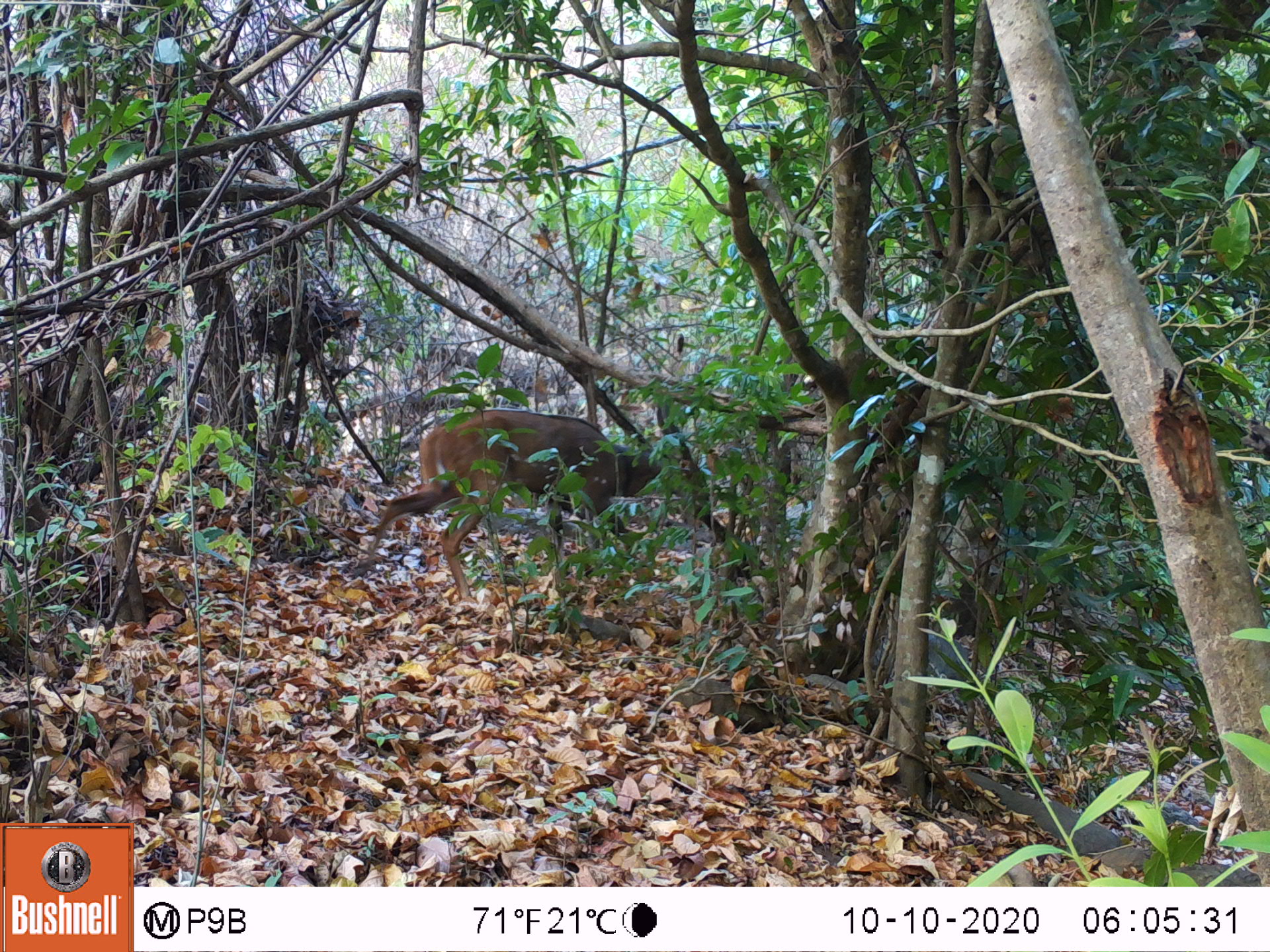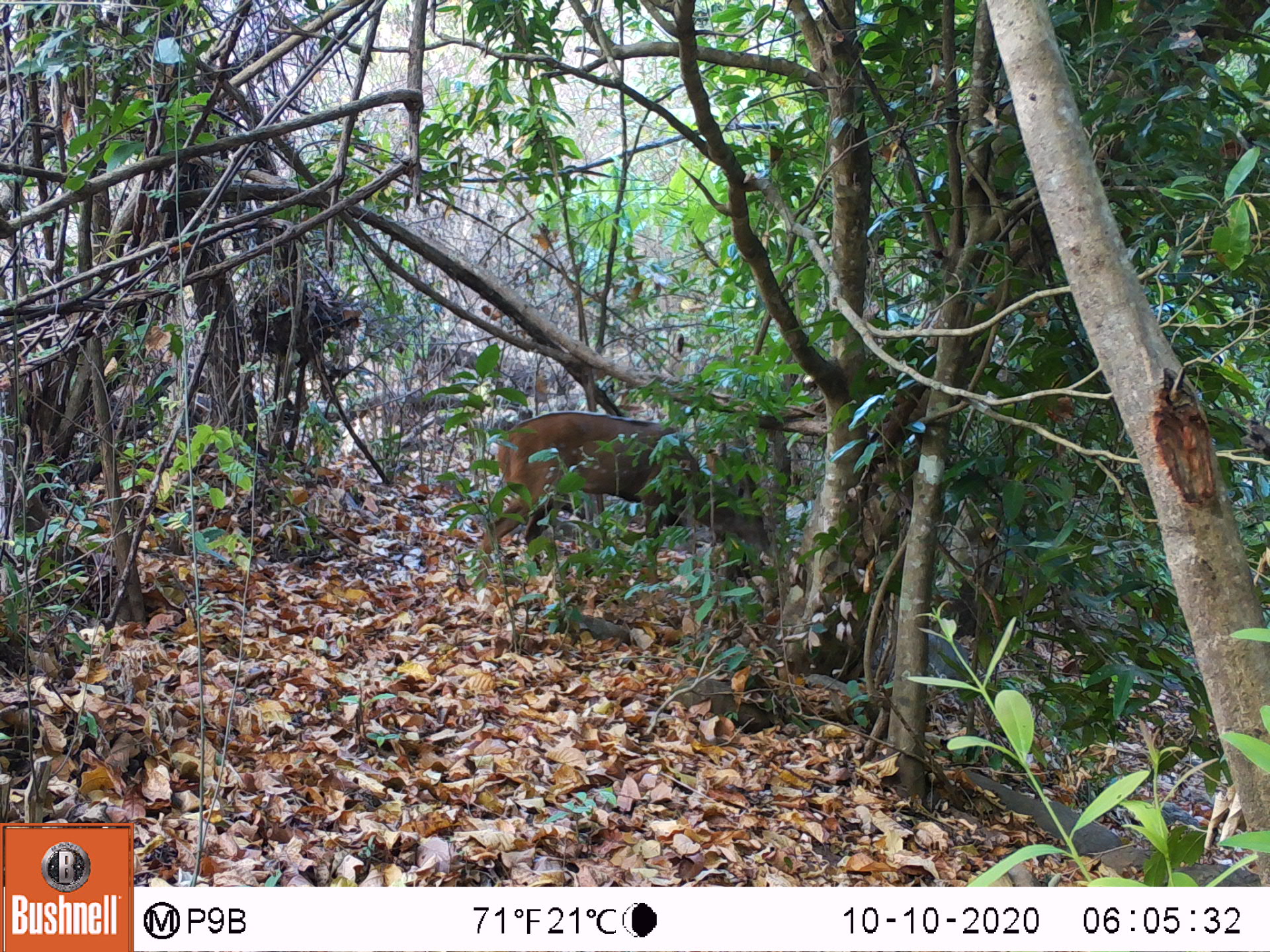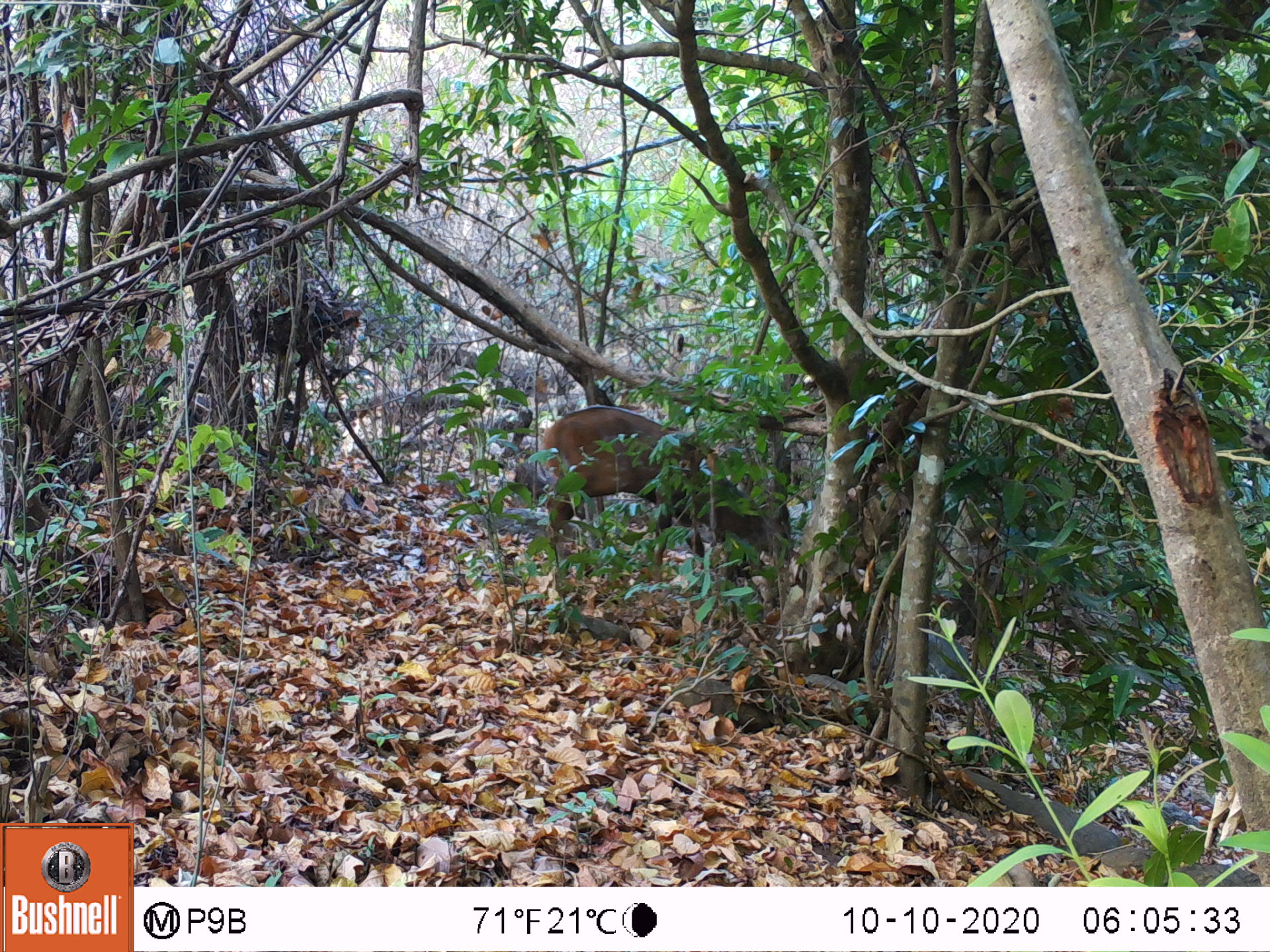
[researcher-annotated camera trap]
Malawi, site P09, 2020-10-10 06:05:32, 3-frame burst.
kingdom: Animalia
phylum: Chordata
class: Mammalia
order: Artiodactyla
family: Bovidae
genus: Tragelaphus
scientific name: Tragelaphus sylvaticus sylvaticus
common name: cape bushbuck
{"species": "cape bushbuck (Tragelaphus sylvaticus sylvaticus)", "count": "1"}